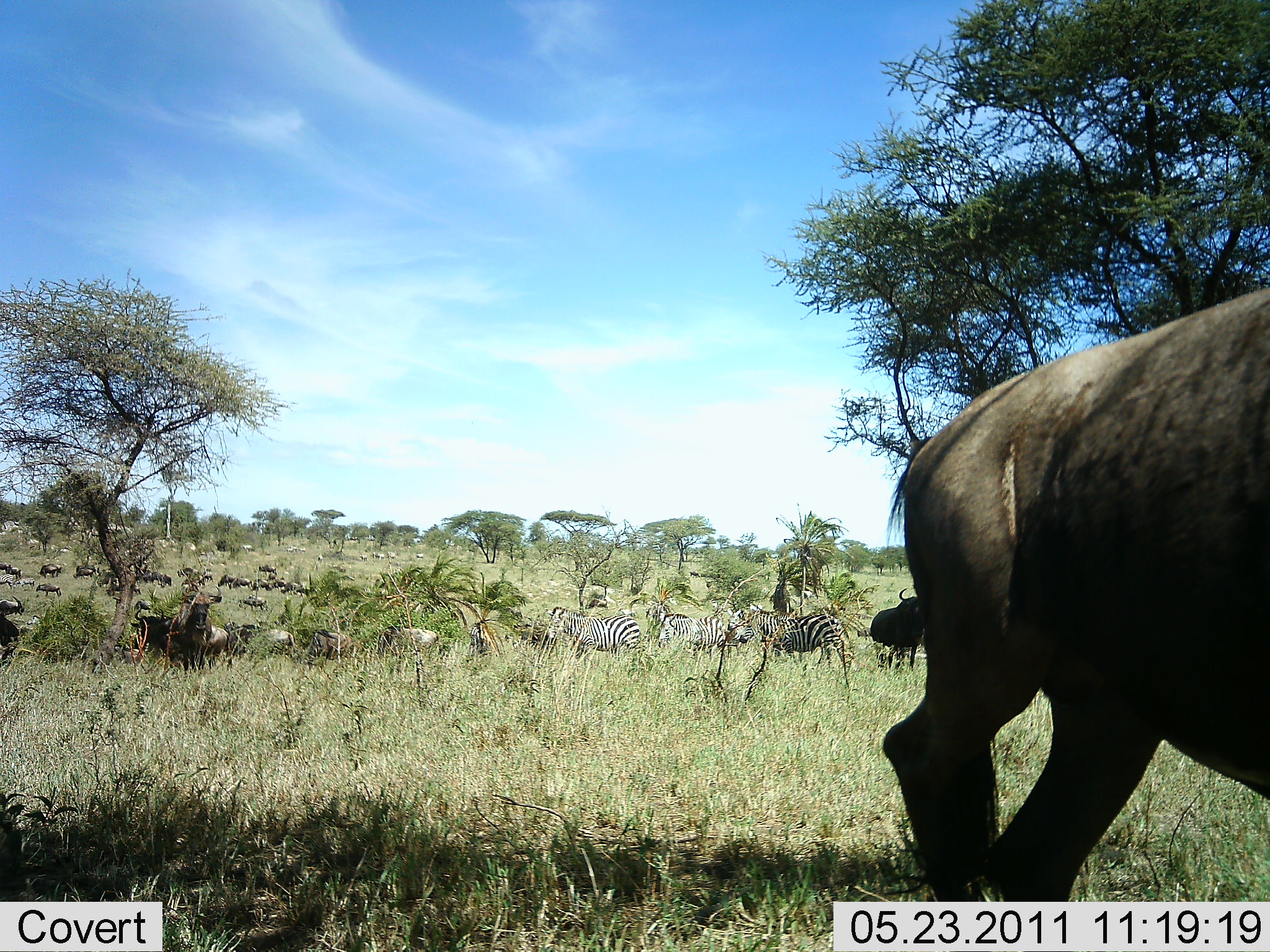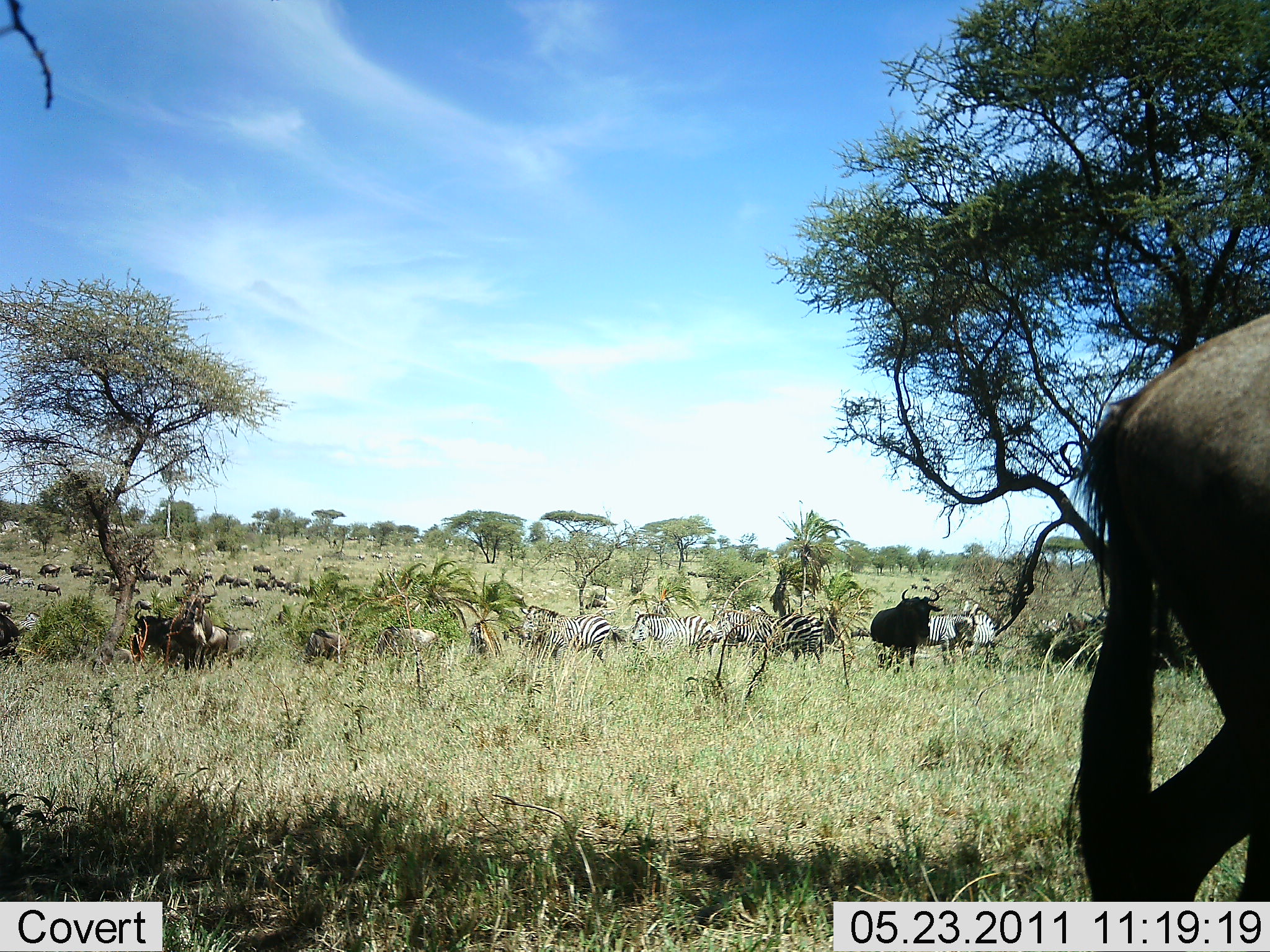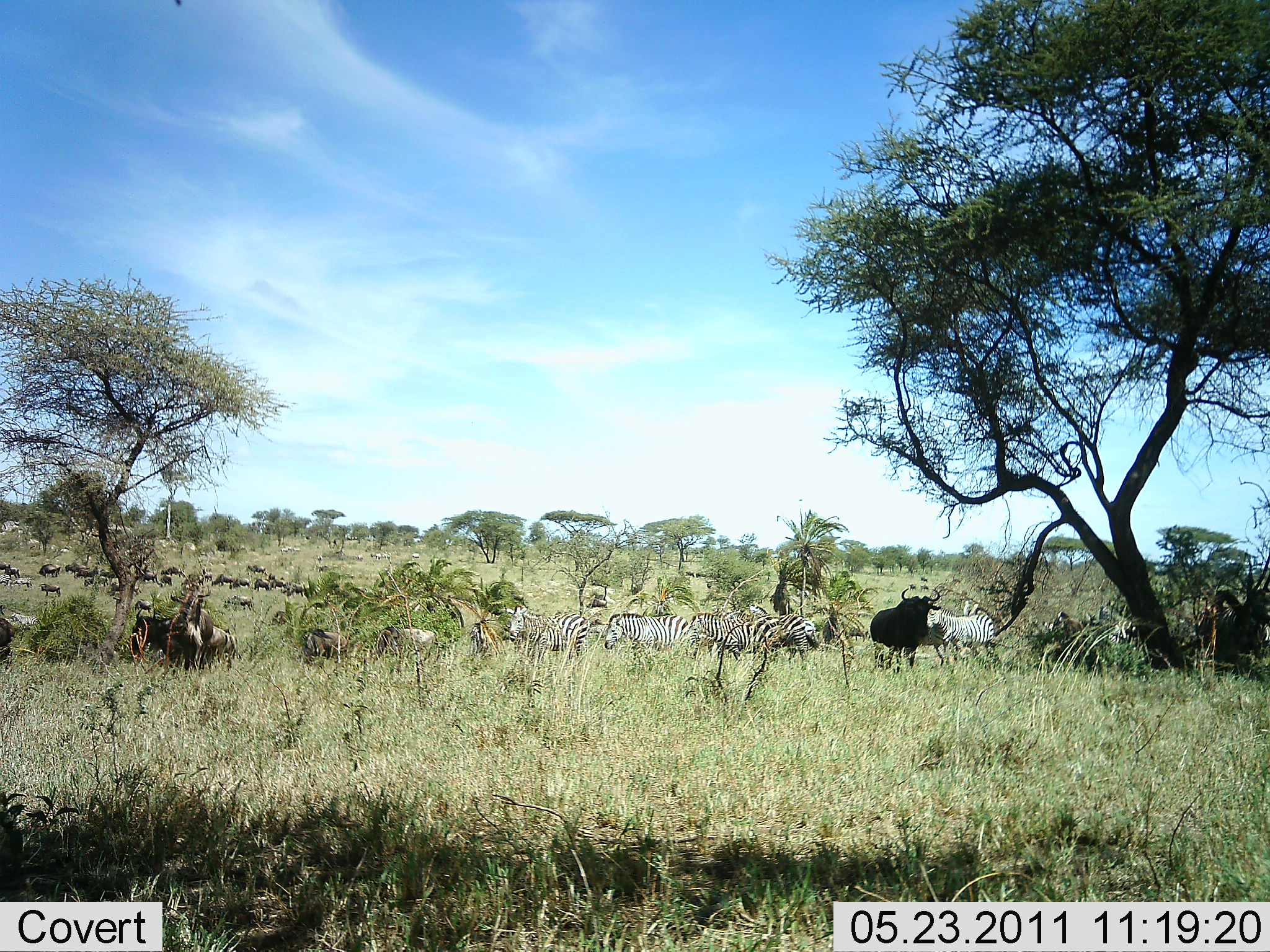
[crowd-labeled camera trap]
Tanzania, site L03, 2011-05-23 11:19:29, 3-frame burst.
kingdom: Animalia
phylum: Chordata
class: Mammalia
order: Artiodactyla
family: Bovidae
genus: Connochaetes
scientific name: Connochaetes taurinus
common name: blue wildebeest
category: wildebeest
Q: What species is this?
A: Wildebeest (blue wildebeest) (Connochaetes taurinus).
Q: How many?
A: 11-50.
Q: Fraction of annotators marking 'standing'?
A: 36%.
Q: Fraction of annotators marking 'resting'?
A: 0%.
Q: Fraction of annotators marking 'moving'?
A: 91%.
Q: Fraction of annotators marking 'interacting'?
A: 9%.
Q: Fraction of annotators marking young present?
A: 0%.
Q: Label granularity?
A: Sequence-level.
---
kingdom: Animalia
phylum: Chordata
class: Mammalia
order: Perissodactyla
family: Equidae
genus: Equus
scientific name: Equus quagga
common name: plains zebra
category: zebra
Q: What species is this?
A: Zebra (plains zebra) (Equus quagga).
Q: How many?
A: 6.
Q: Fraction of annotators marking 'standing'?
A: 54%.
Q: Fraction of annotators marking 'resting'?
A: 0%.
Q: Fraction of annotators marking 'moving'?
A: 62%.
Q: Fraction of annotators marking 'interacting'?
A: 8%.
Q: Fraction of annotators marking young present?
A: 0%.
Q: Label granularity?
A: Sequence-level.